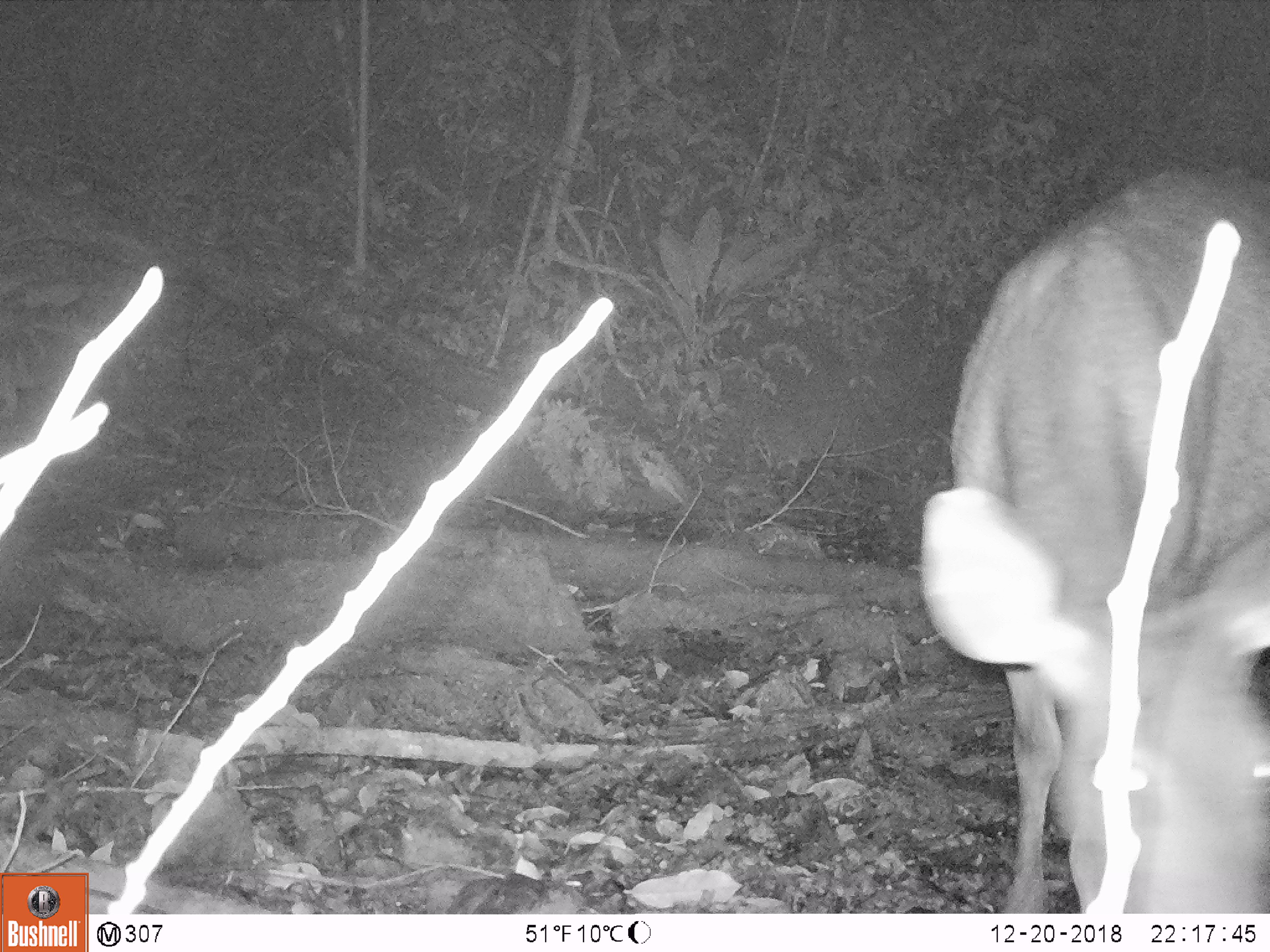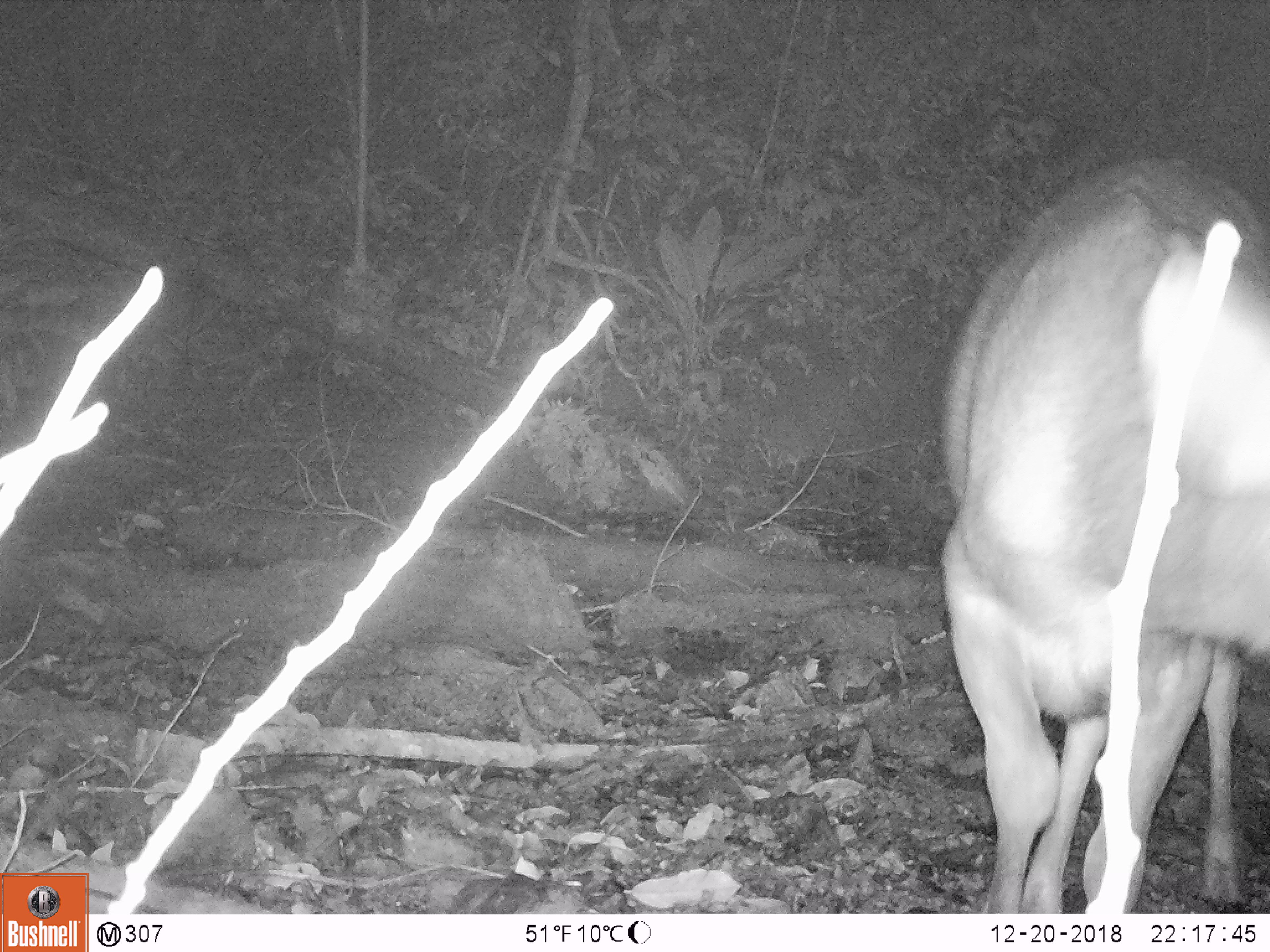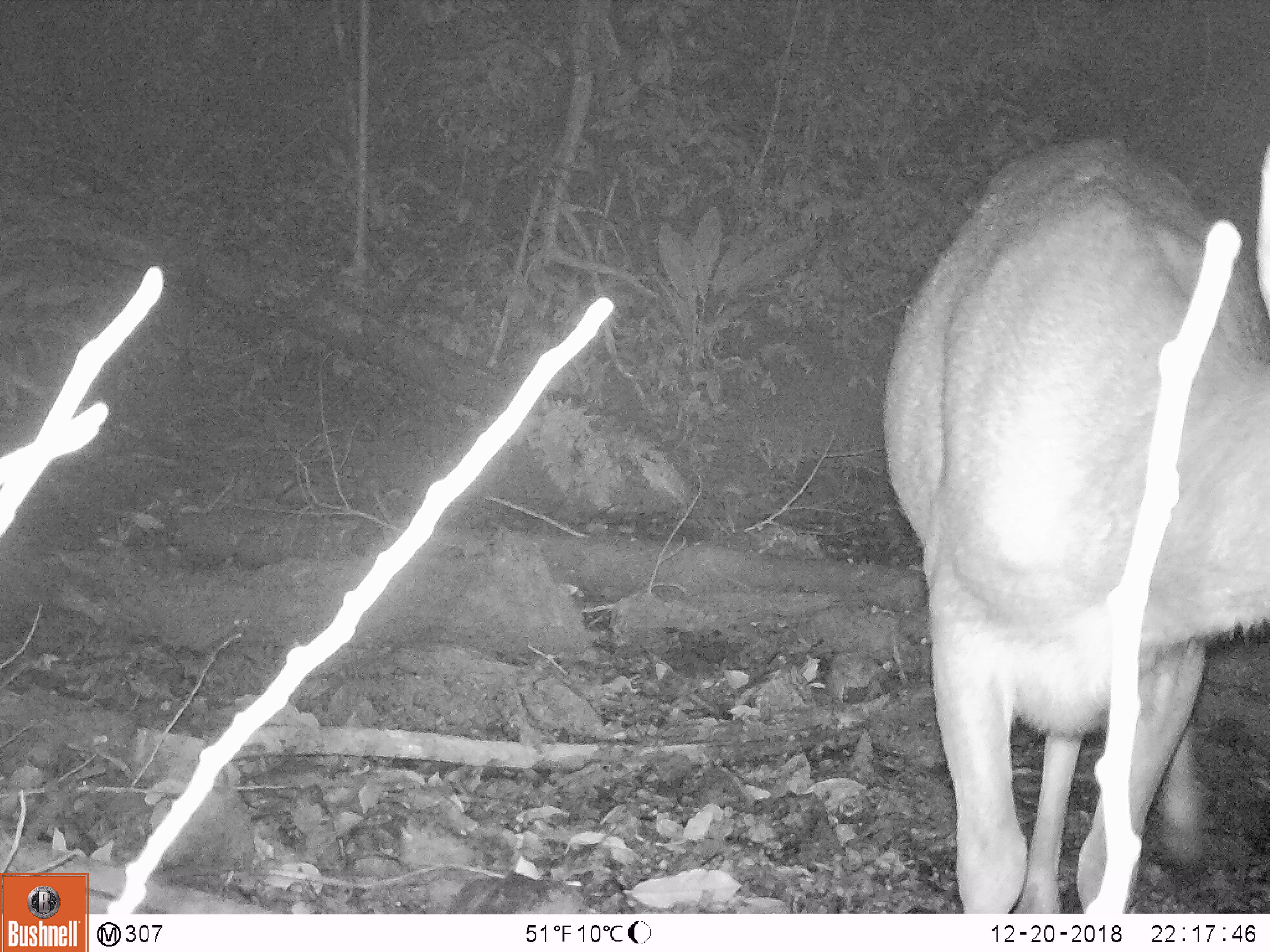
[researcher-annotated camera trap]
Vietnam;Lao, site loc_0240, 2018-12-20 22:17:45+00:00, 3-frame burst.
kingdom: Animalia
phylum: Chordata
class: Mammalia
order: Artiodactyla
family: Cervidae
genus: Rusa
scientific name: Rusa unicolor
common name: sambar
Sambar (Rusa unicolor). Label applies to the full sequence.